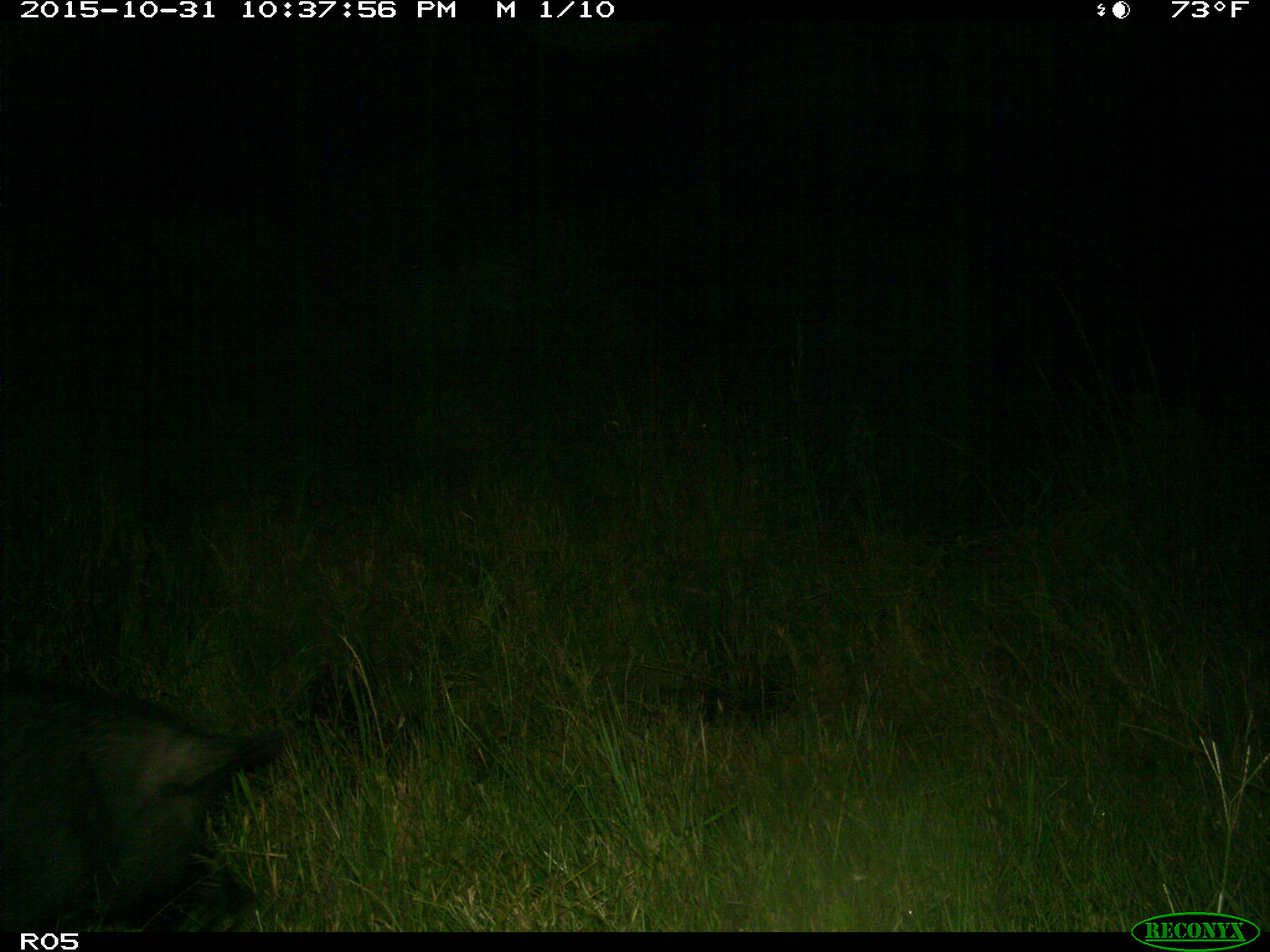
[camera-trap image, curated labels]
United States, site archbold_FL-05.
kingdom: Animalia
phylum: Chordata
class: Mammalia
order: Artiodactyla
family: Suidae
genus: Sus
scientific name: Sus scrofa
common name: wild boar